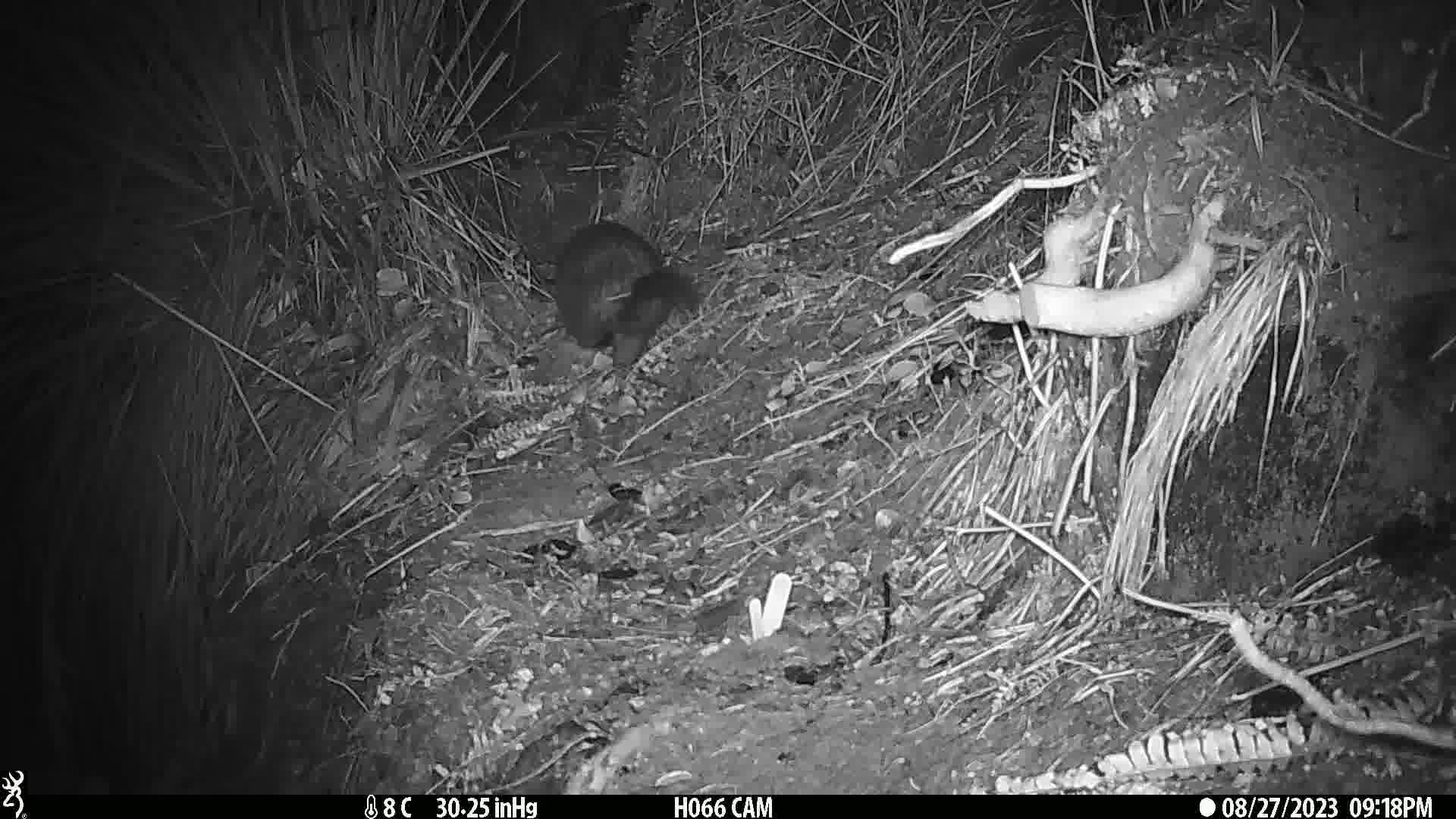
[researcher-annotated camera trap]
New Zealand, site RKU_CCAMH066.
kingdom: Animalia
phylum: Chordata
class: Mammalia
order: Diprotodontia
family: Phalangeridae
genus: Trichosurus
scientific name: Trichosurus vulpecula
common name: common brushtail possum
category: possum